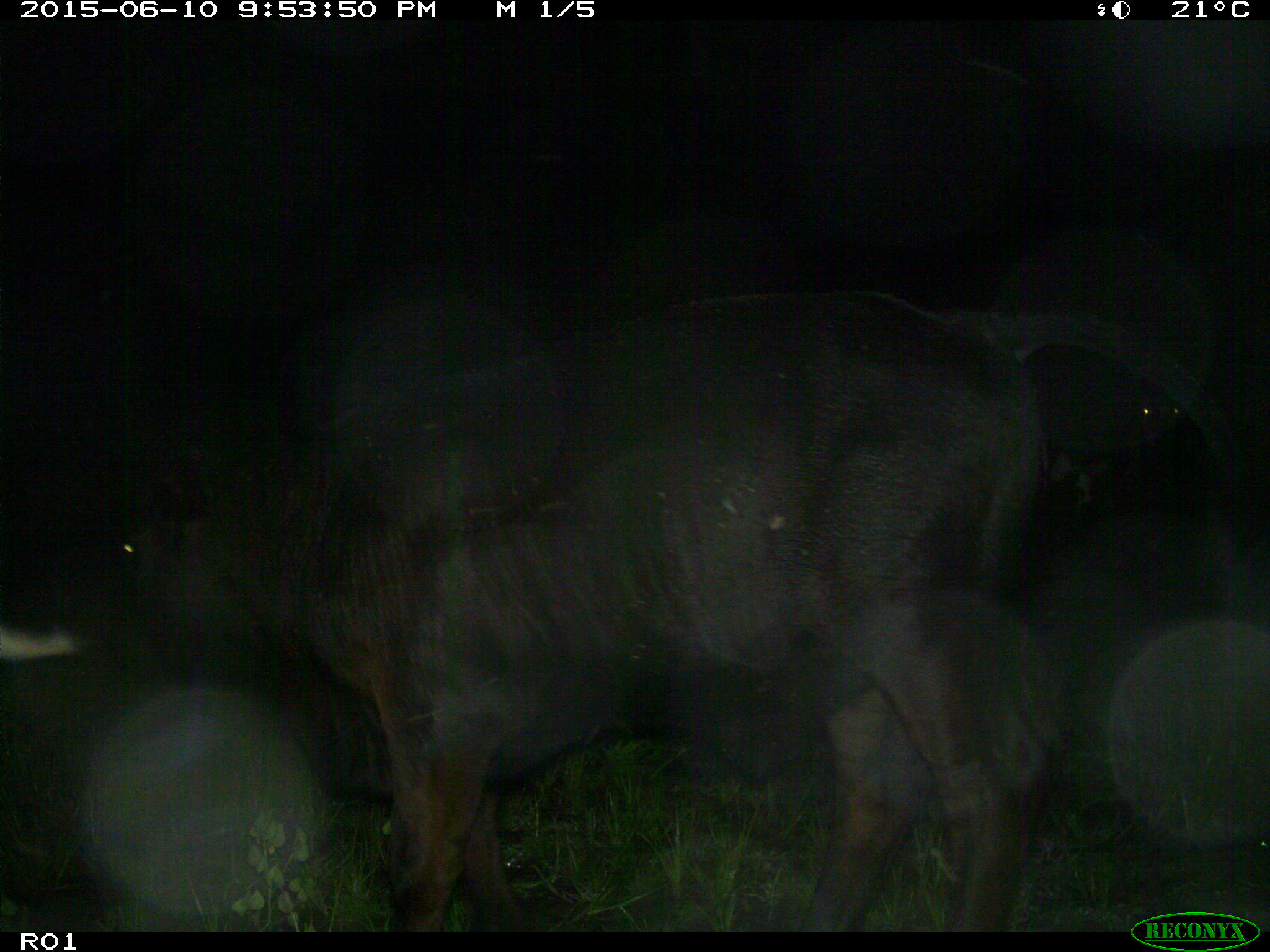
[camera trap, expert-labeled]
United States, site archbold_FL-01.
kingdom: Animalia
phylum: Chordata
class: Mammalia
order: Artiodactyla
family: Bovidae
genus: Bos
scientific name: Bos taurus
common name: domestic cow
Bos taurus (domestic cow).